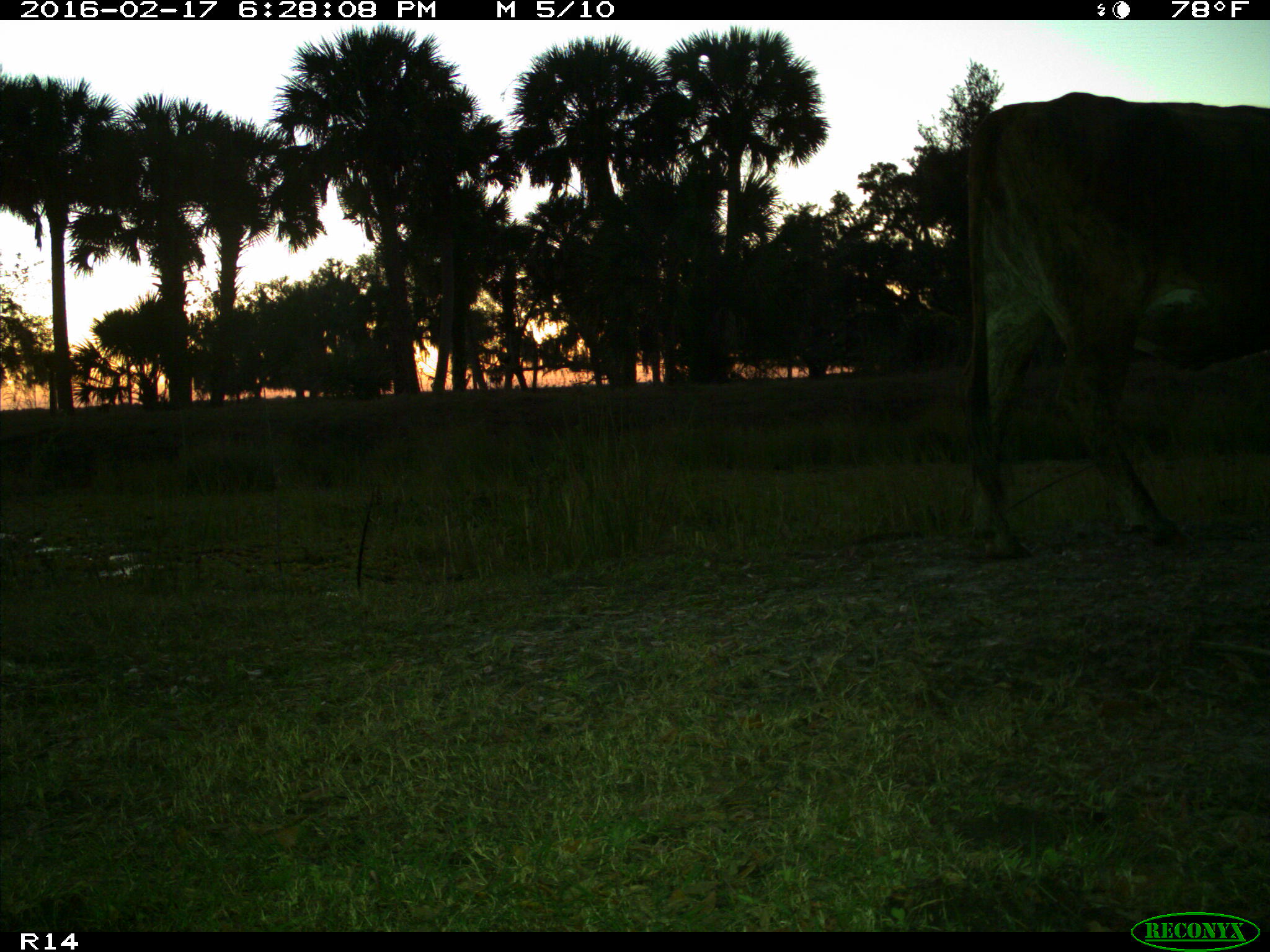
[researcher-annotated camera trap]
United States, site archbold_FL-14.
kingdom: Animalia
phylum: Chordata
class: Mammalia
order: Artiodactyla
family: Bovidae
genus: Bos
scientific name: Bos taurus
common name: domestic cow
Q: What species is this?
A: Bos taurus (domestic cow).